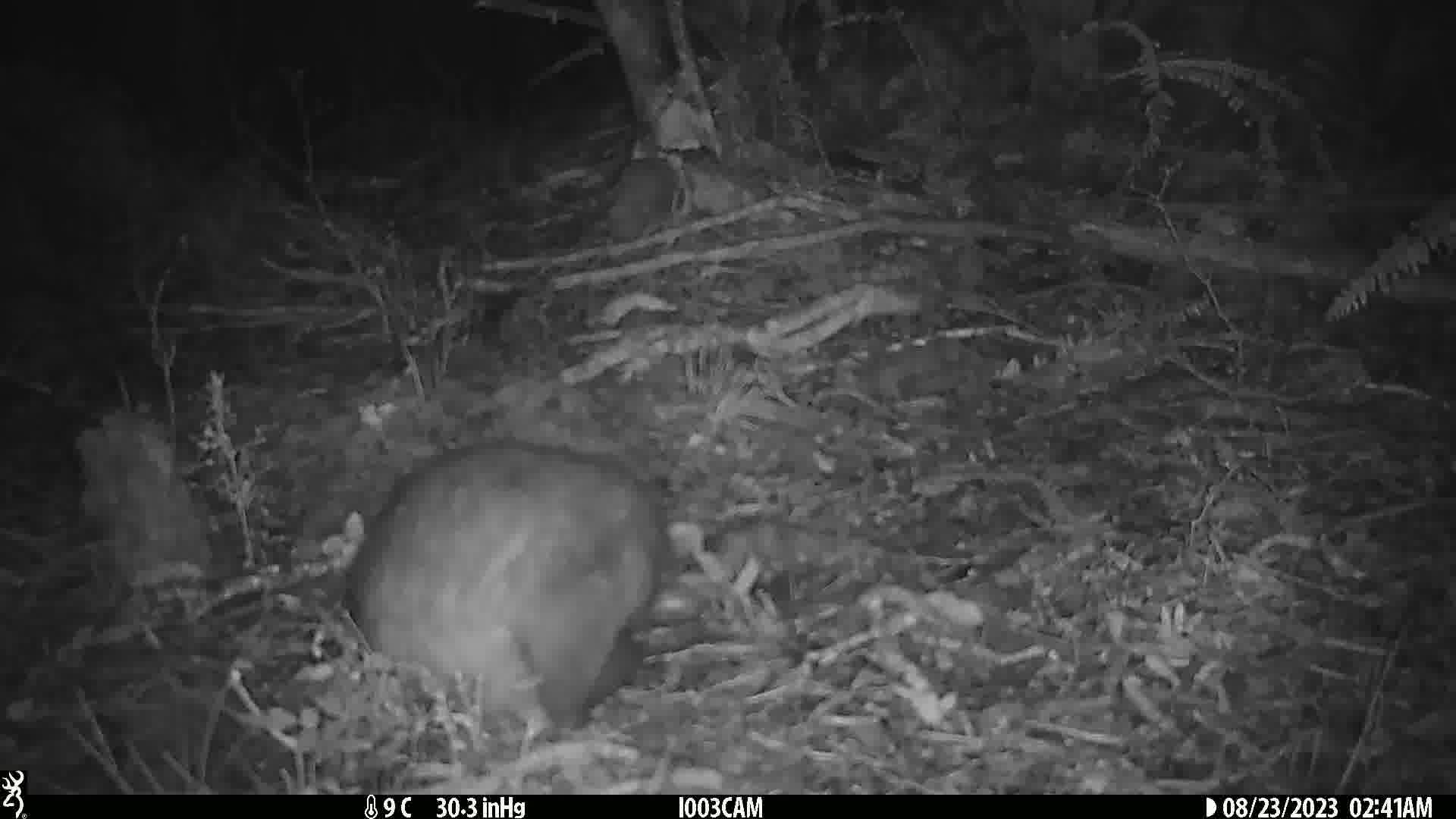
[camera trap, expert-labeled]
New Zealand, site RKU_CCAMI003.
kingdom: Animalia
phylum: Chordata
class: Mammalia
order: Diprotodontia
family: Phalangeridae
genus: Trichosurus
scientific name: Trichosurus vulpecula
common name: common brushtail possum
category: possum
Possum (common brushtail possum) (Trichosurus vulpecula).